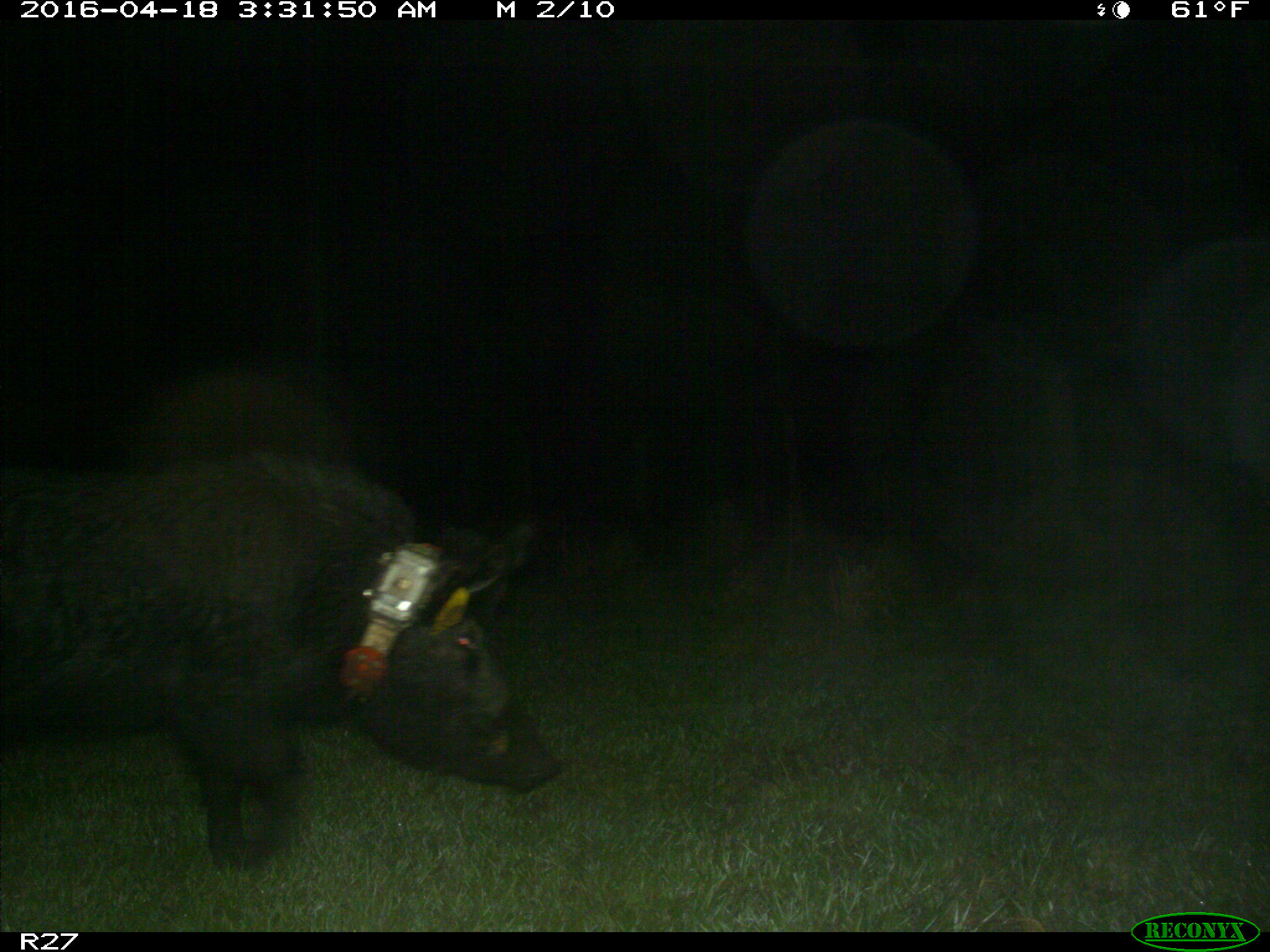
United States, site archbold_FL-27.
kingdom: Animalia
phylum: Chordata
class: Mammalia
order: Artiodactyla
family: Suidae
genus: Sus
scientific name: Sus scrofa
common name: wild boar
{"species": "Sus scrofa (wild boar)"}